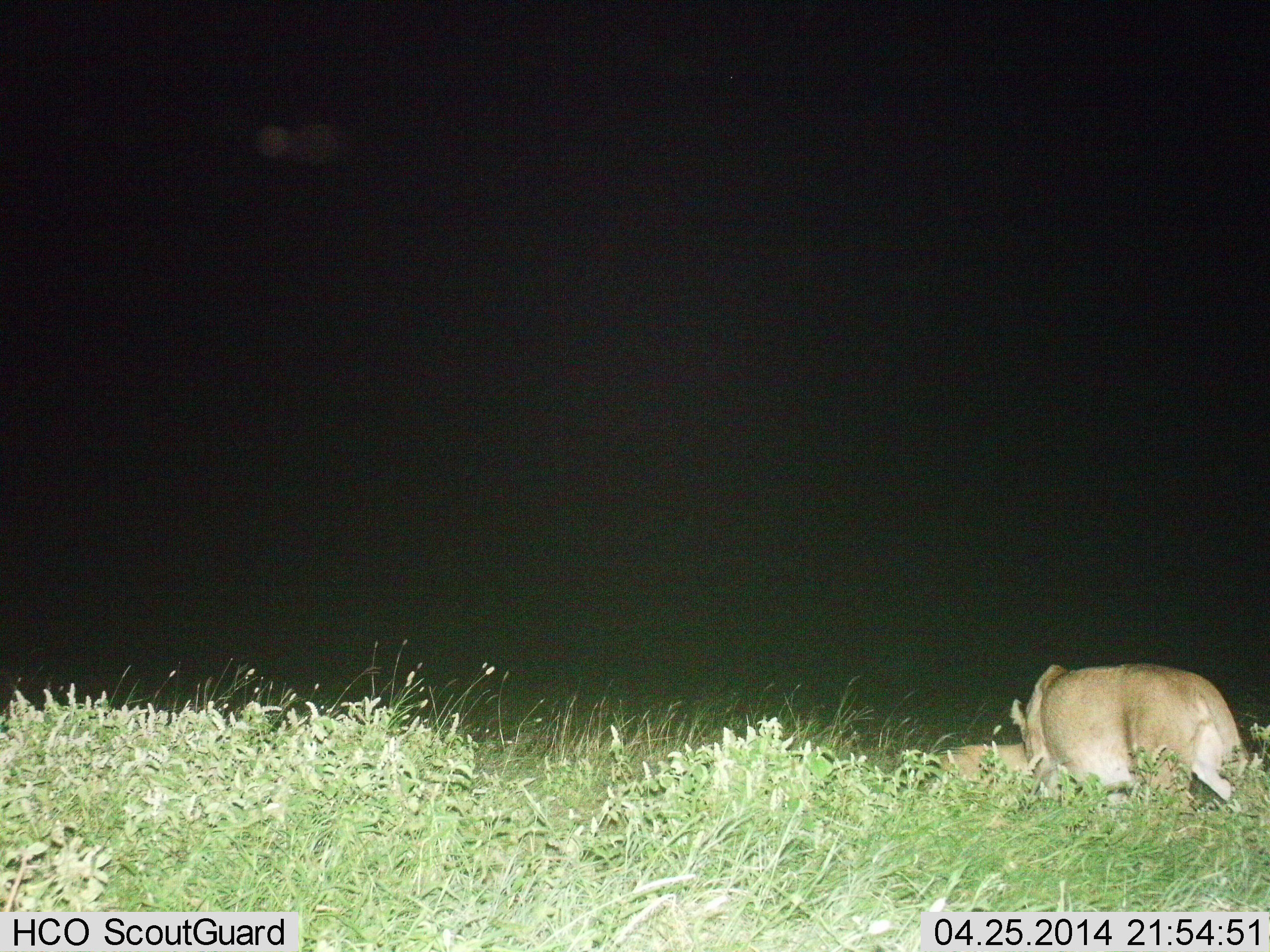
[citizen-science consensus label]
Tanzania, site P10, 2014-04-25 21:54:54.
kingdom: Animalia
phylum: Chordata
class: Mammalia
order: Carnivora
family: Felidae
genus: Panthera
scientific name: Panthera leo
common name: lion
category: lionfemale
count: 2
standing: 70%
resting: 50%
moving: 10%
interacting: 30%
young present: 20%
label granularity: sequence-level